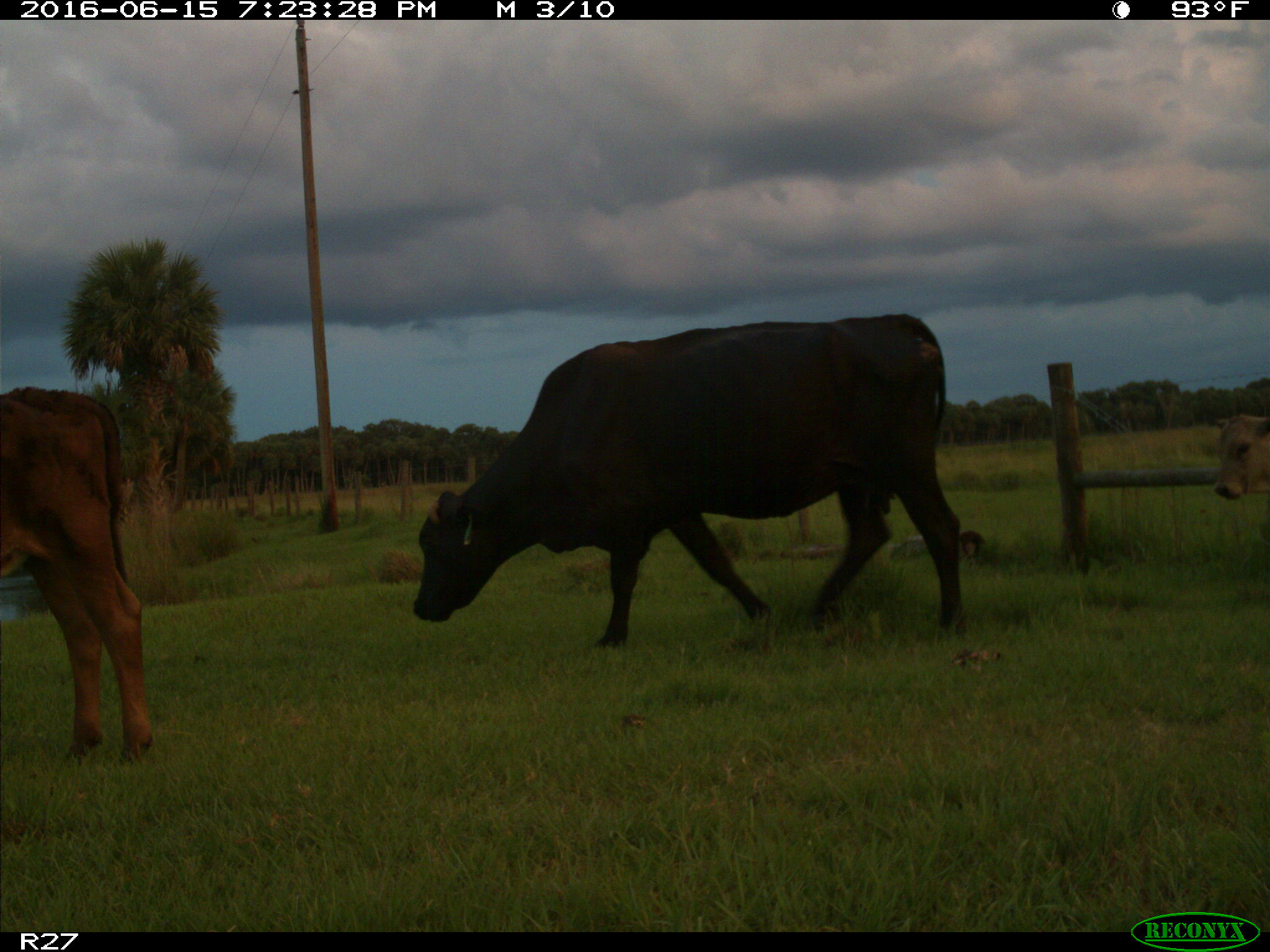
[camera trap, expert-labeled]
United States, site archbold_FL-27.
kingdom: Animalia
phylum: Chordata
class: Mammalia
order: Artiodactyla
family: Bovidae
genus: Bos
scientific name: Bos taurus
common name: domestic cow